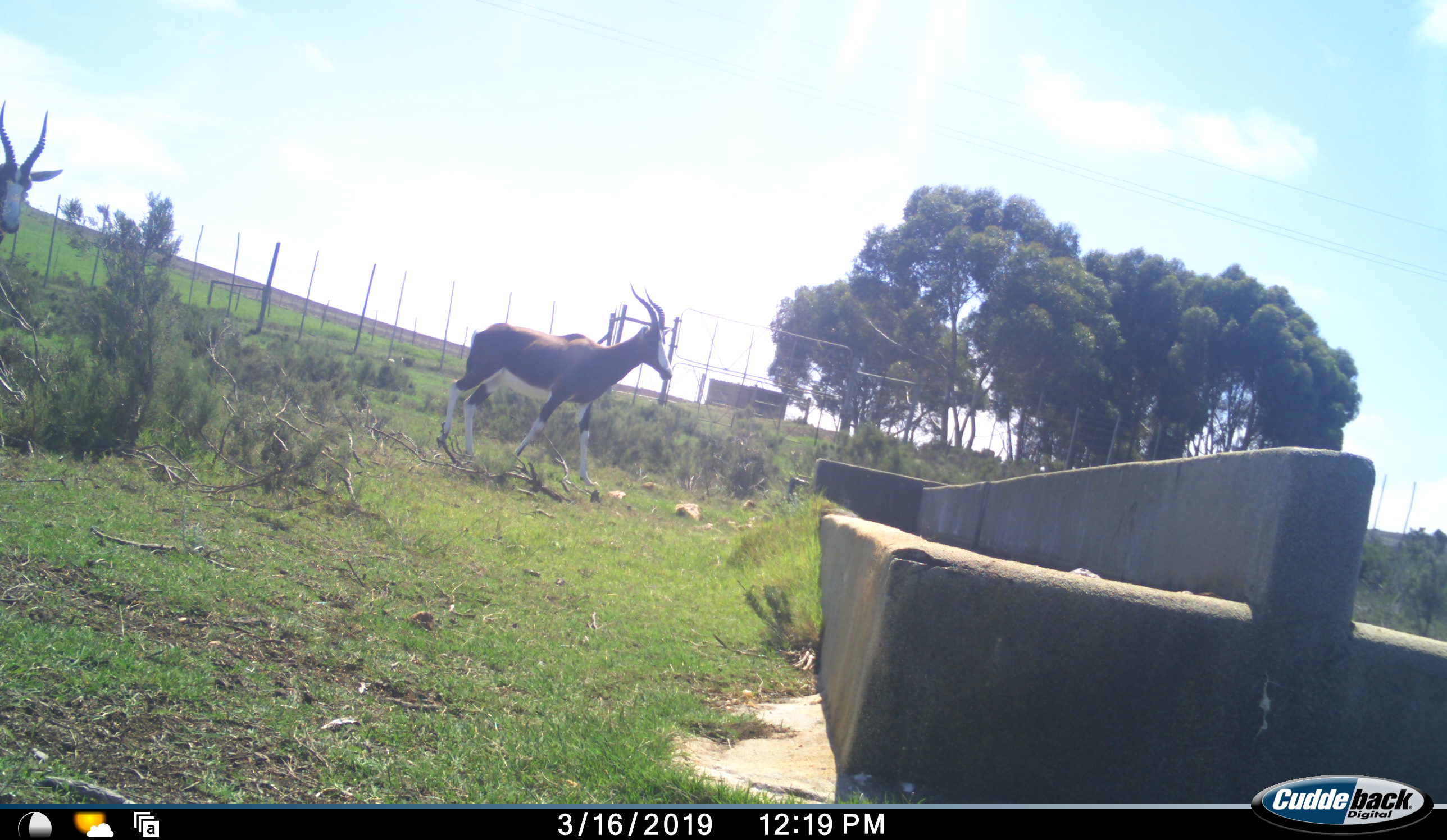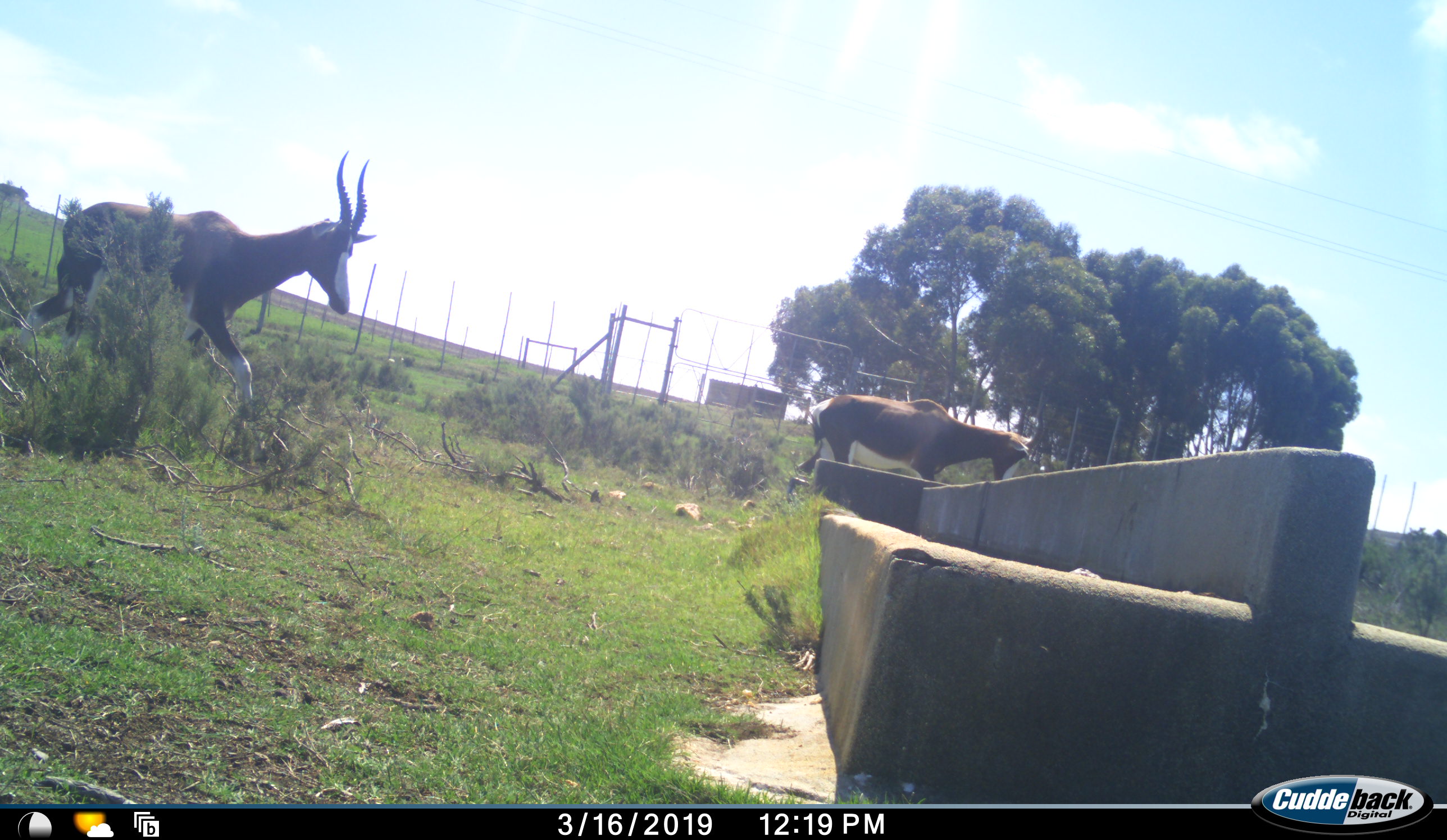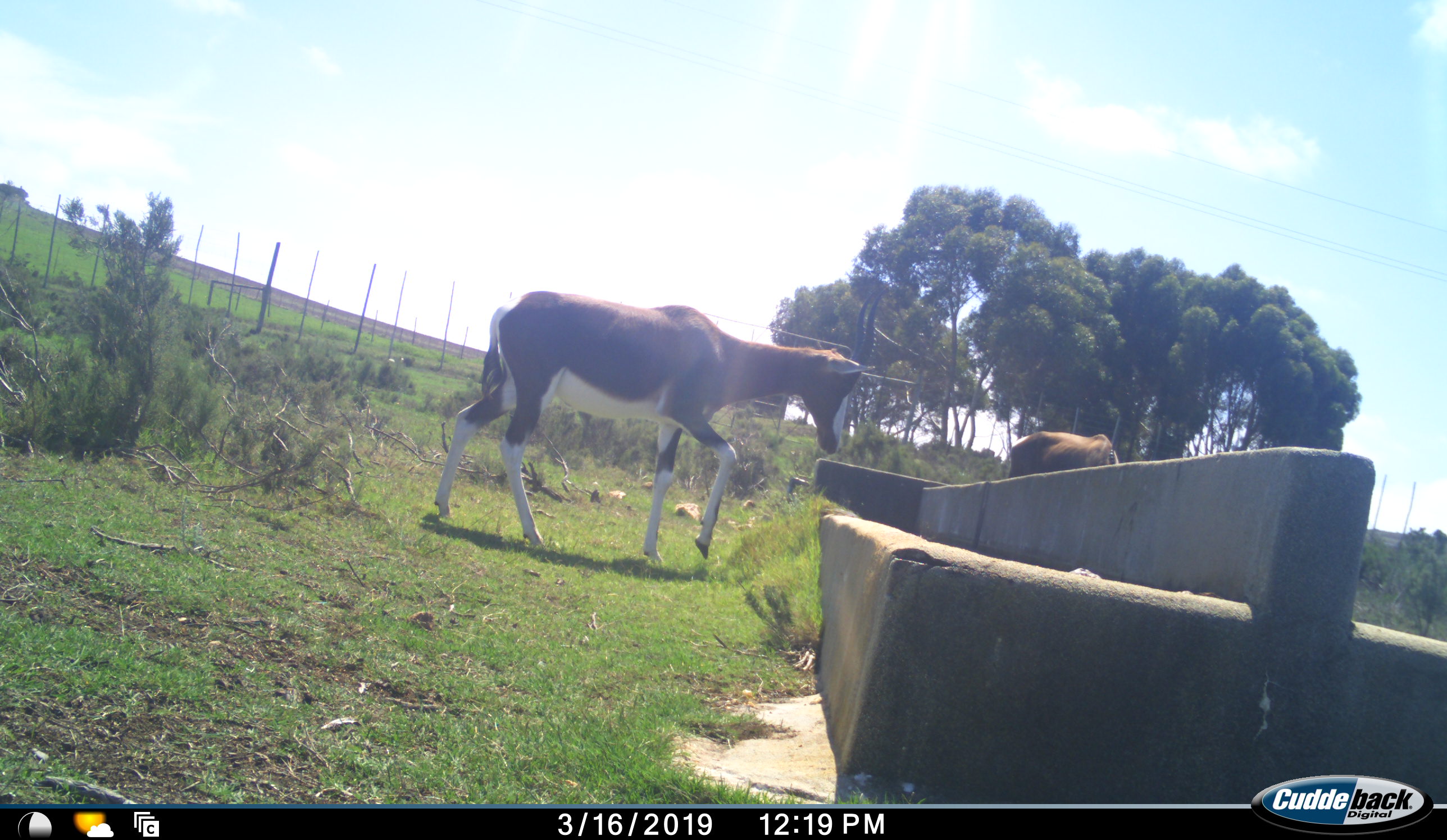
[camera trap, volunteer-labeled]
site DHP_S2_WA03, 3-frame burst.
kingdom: Animalia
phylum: Chordata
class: Mammalia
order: Artiodactyla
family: Bovidae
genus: Damaliscus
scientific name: Damaliscus pygargus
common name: bontebok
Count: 2.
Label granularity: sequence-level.